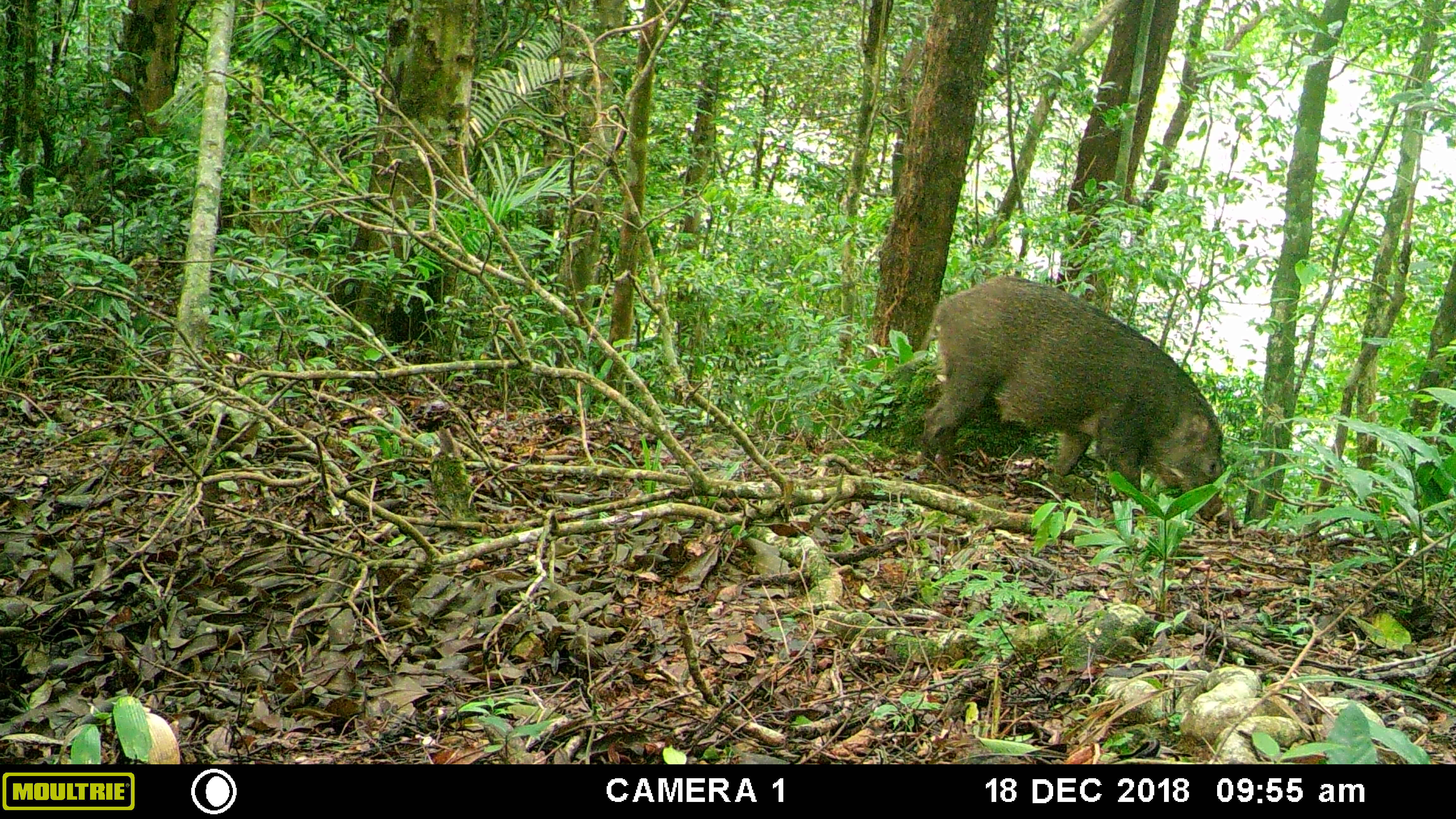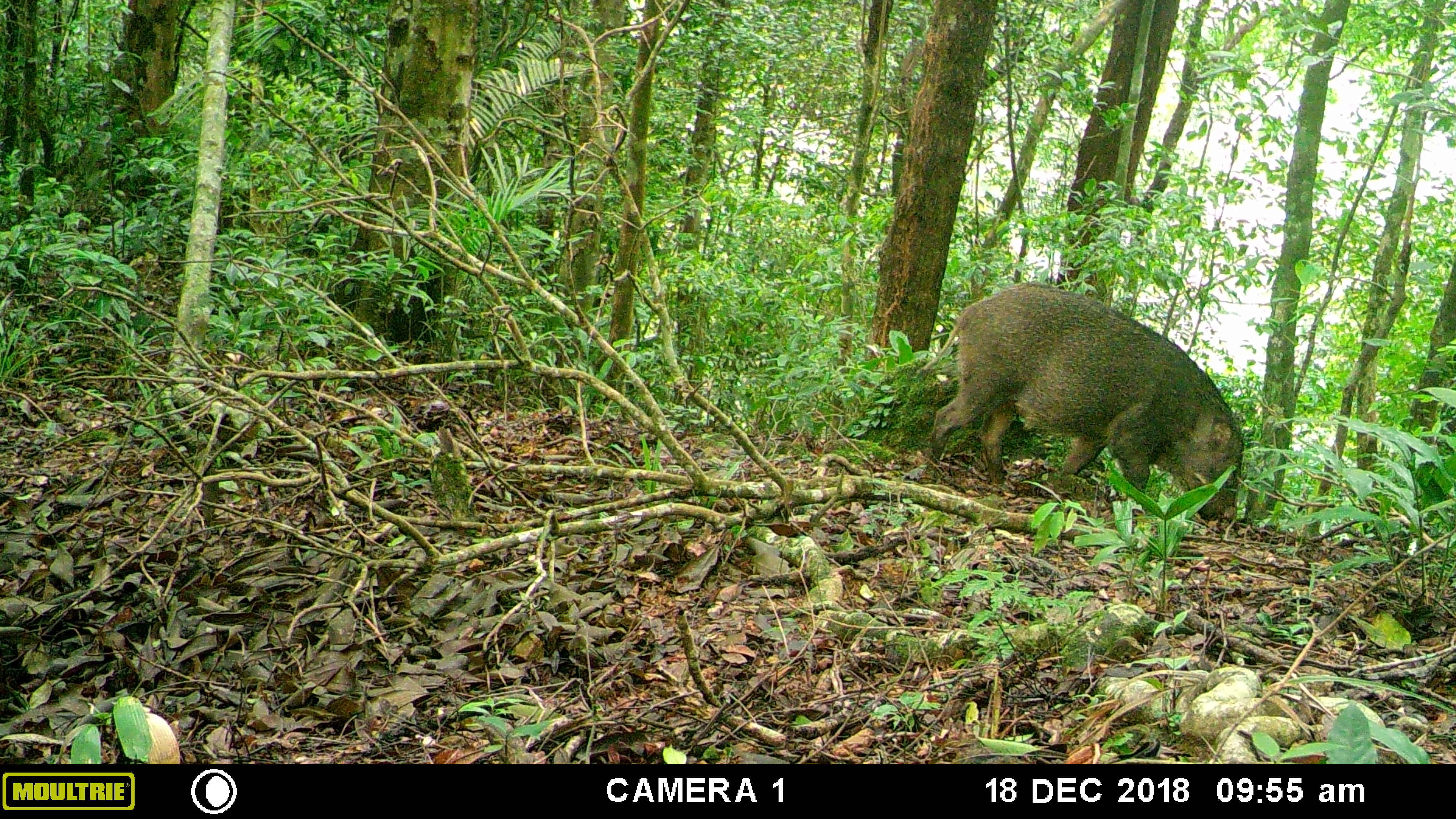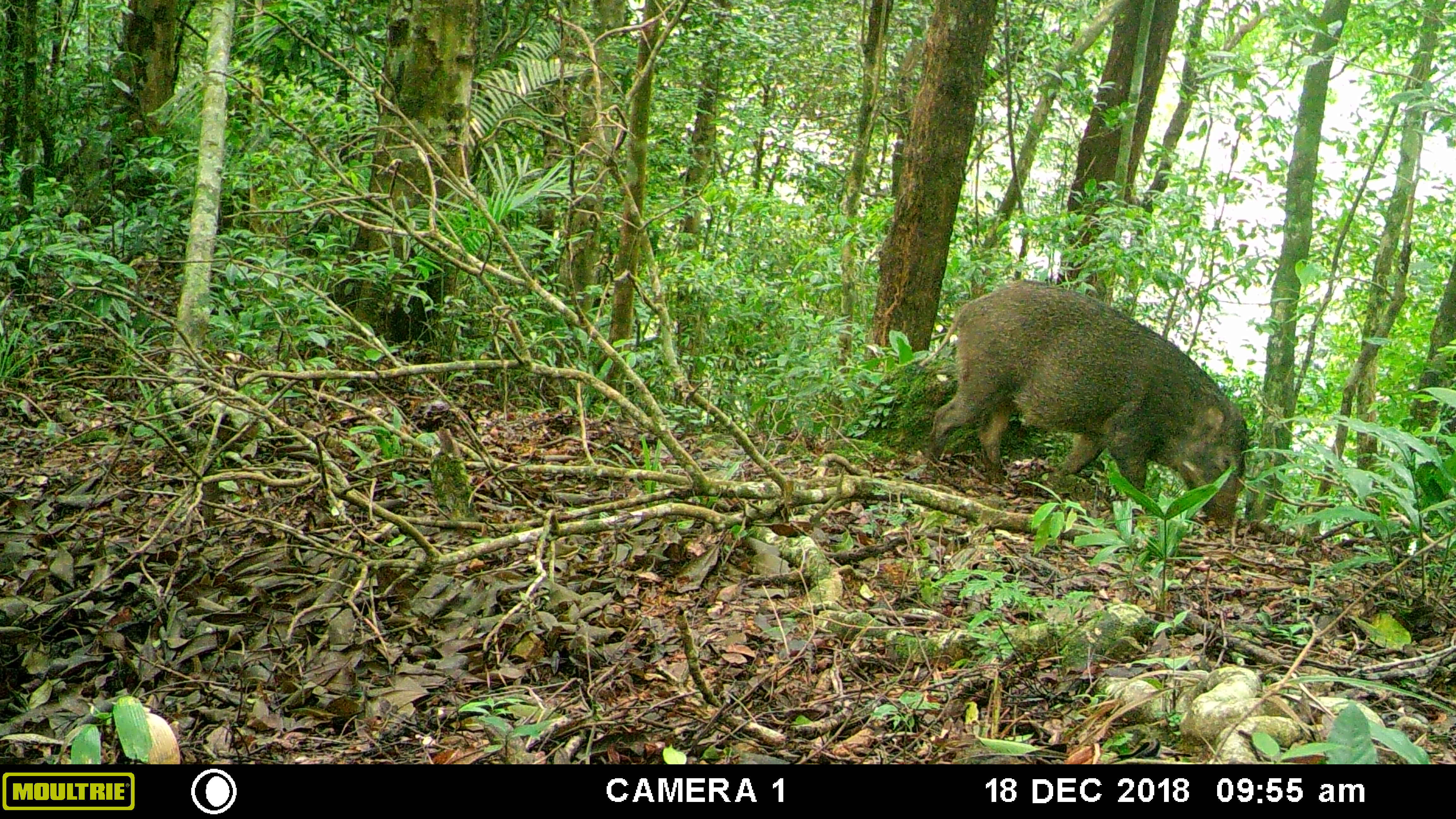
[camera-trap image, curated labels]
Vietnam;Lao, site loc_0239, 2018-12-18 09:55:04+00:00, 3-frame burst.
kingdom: Animalia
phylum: Chordata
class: Mammalia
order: Artiodactyla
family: Suidae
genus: Sus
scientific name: Sus scrofa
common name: eurasian wild pig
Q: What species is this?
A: Eurasian wild pig (Sus scrofa).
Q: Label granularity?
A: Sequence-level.